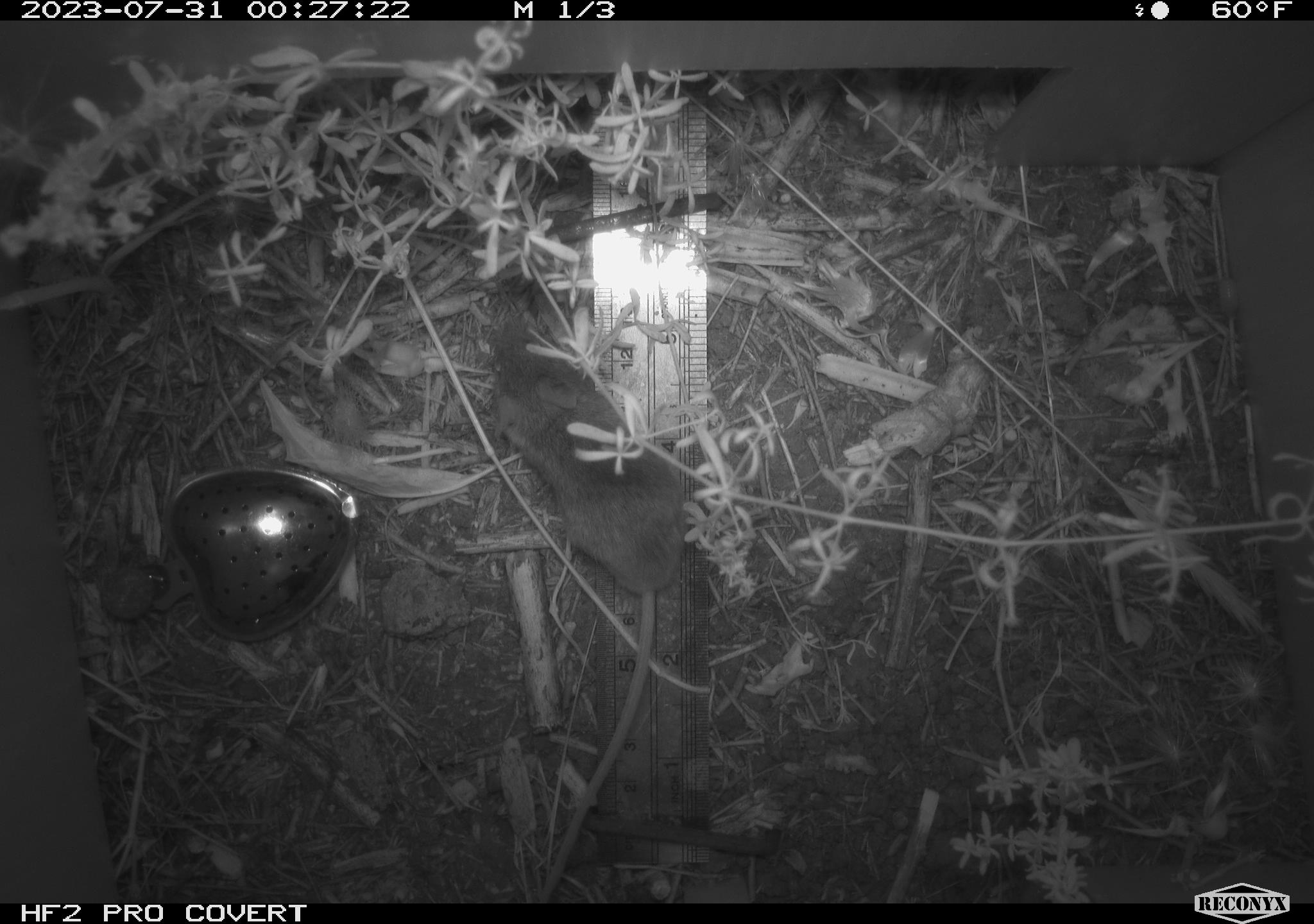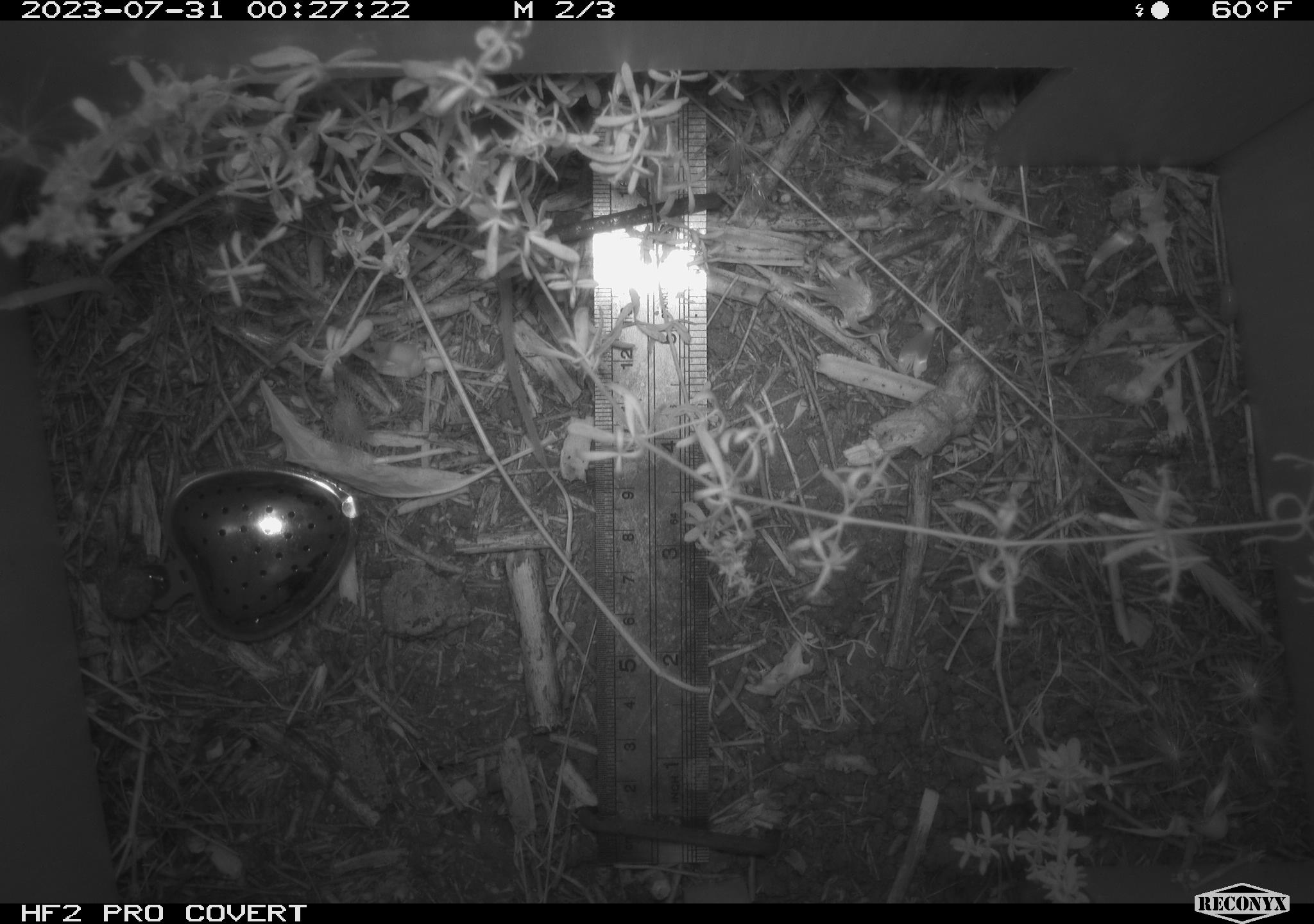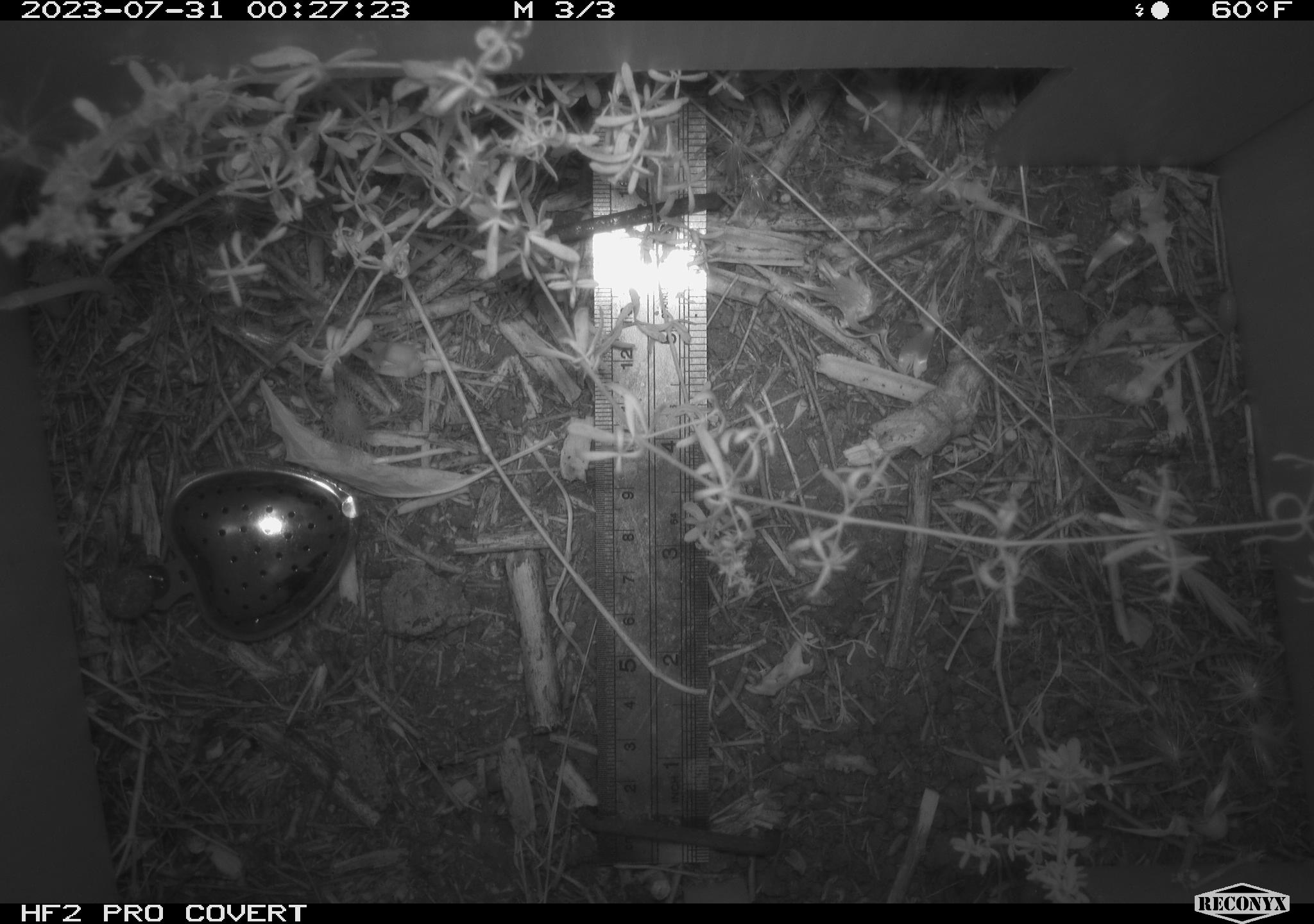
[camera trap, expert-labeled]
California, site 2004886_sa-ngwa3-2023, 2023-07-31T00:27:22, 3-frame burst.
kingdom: Animalia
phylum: Chordata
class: Mammalia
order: Rodentia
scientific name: Rodentia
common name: mouse species